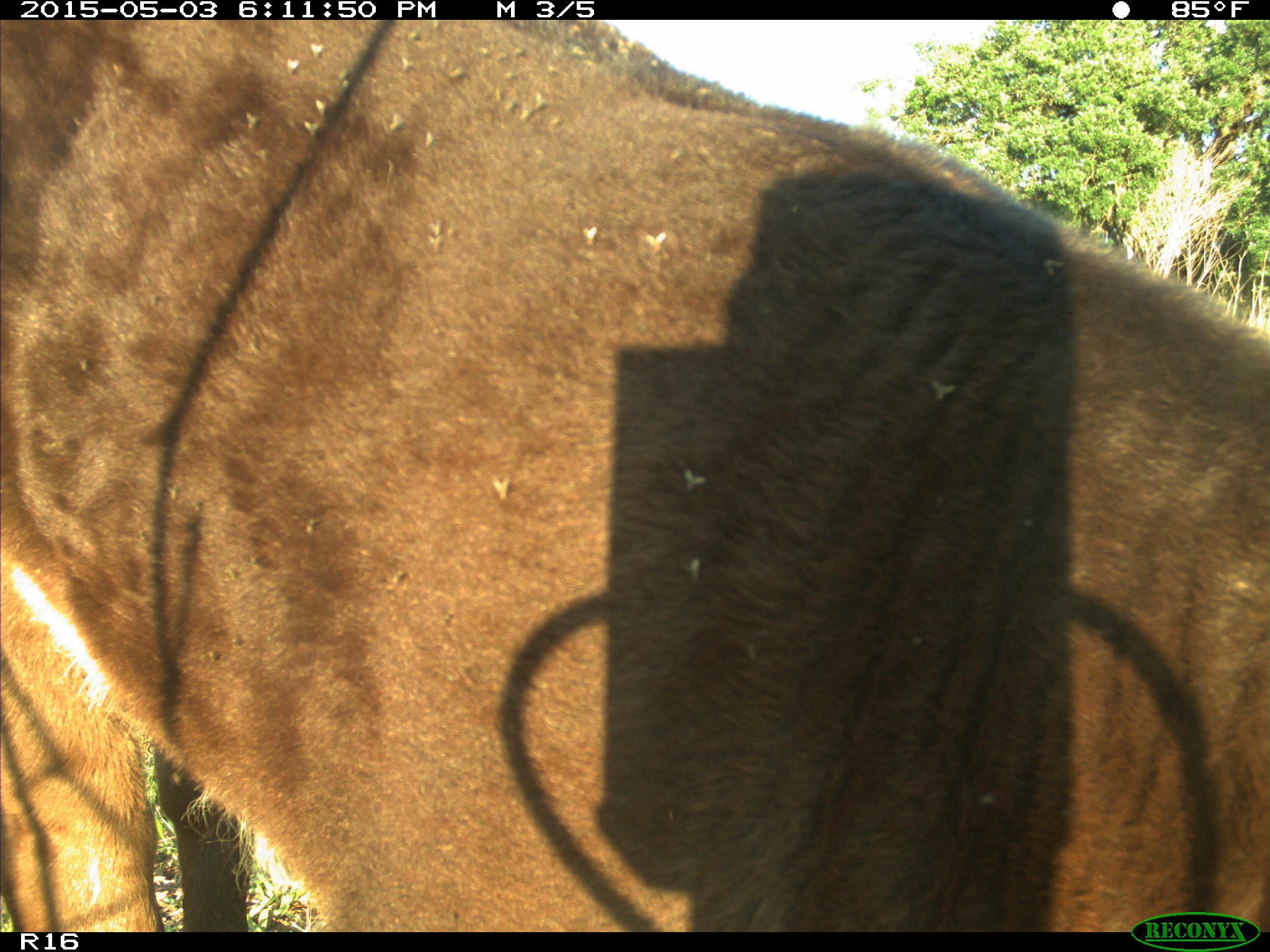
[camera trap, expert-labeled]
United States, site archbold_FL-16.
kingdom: Animalia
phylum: Chordata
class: Mammalia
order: Artiodactyla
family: Bovidae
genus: Bos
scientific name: Bos taurus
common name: domestic cow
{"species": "Bos taurus (domestic cow)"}